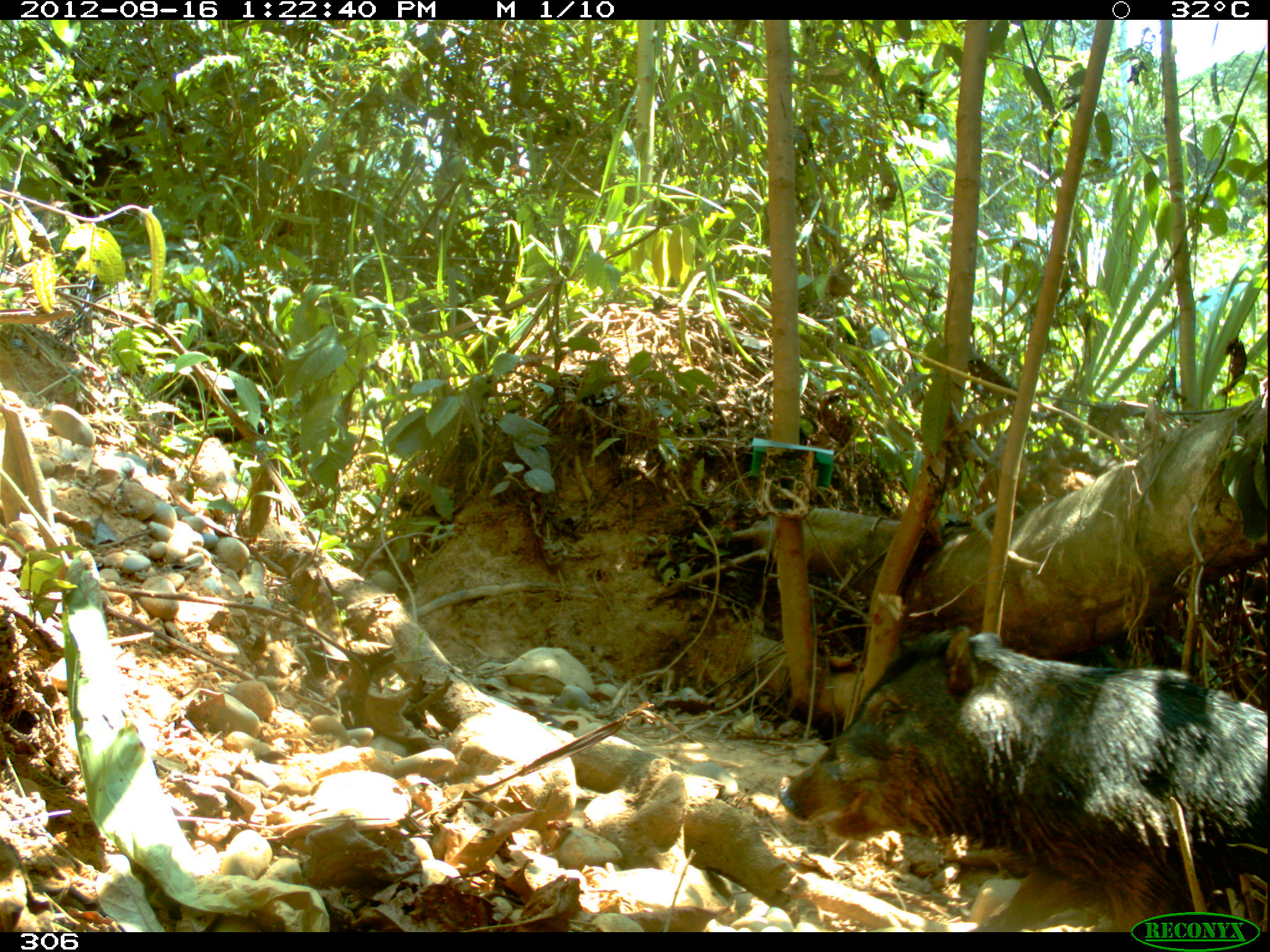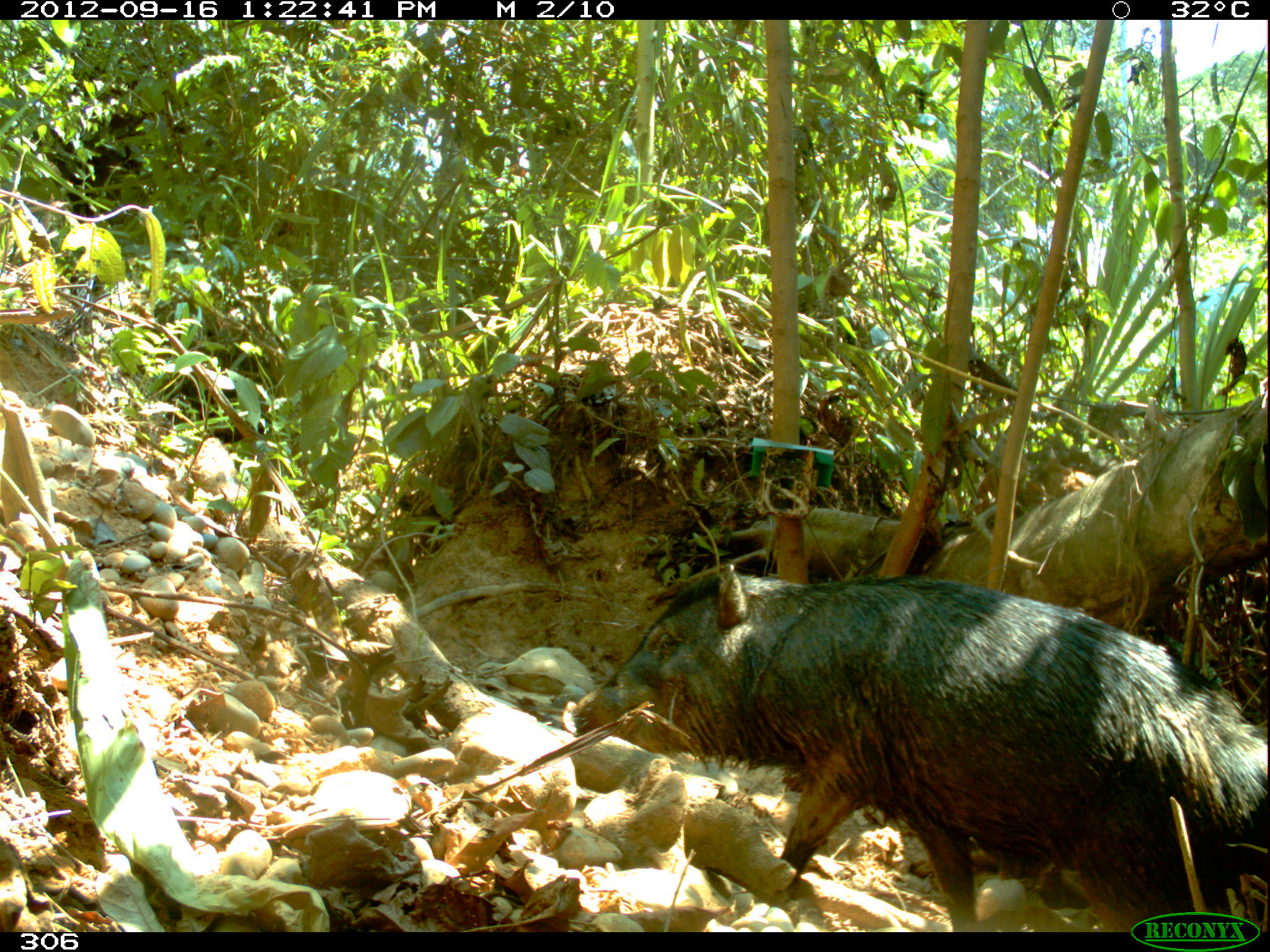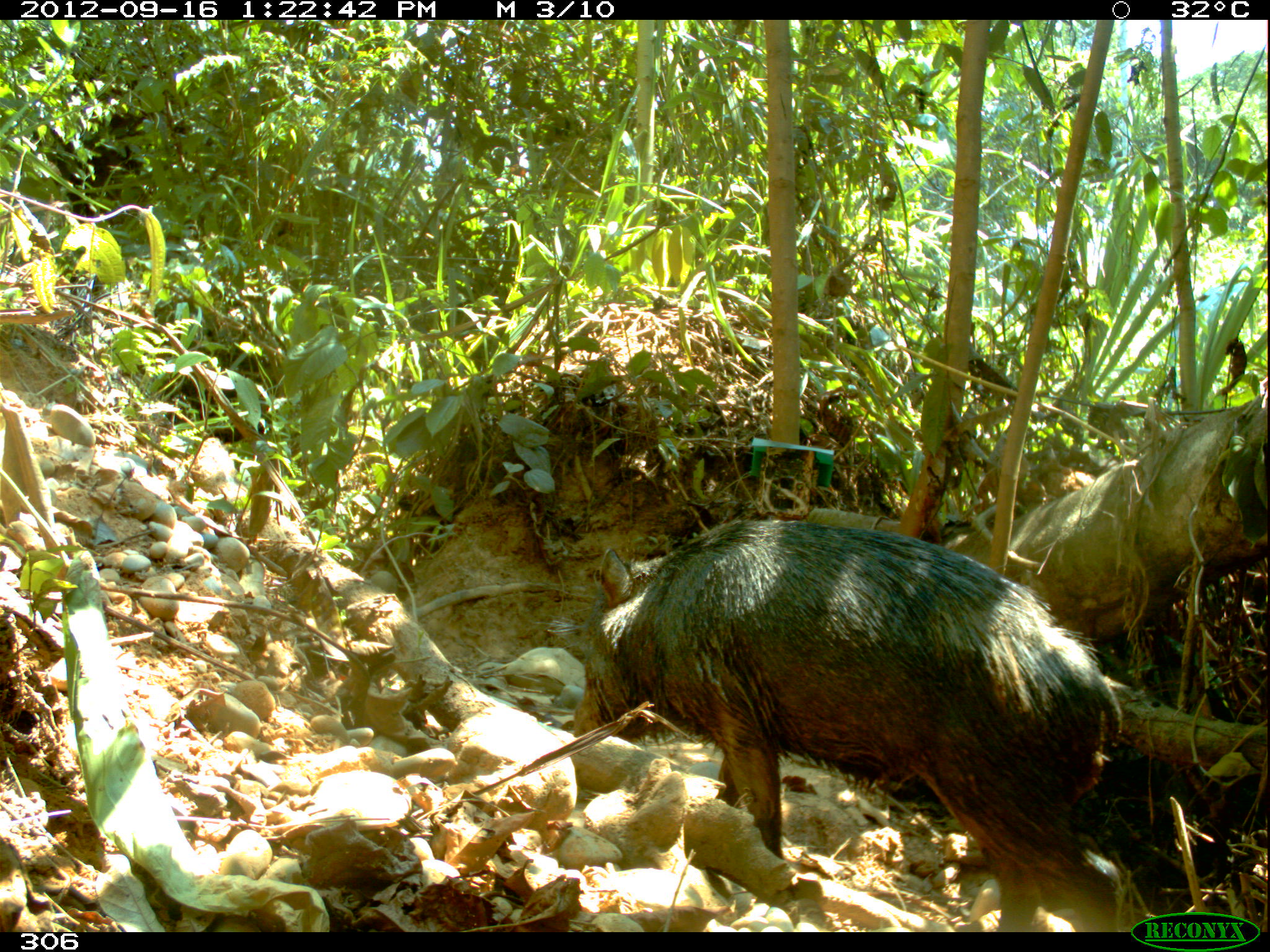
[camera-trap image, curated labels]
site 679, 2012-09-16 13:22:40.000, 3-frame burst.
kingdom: Animalia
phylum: Chordata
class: Mammalia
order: Artiodactyla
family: Tayassuidae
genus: Tayassu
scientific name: Tayassu pecari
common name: white-lipped peccary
Tayassu pecari (white-lipped peccary).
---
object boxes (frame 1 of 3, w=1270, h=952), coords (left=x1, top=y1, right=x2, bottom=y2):
tayassu pecari: (left=780, top=626, right=1270, bottom=932)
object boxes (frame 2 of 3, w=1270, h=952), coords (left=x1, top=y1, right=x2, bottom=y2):
tayassu pecari: (left=563, top=564, right=1269, bottom=929)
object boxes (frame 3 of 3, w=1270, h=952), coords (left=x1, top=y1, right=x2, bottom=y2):
tayassu pecari: (left=571, top=516, right=1123, bottom=932)